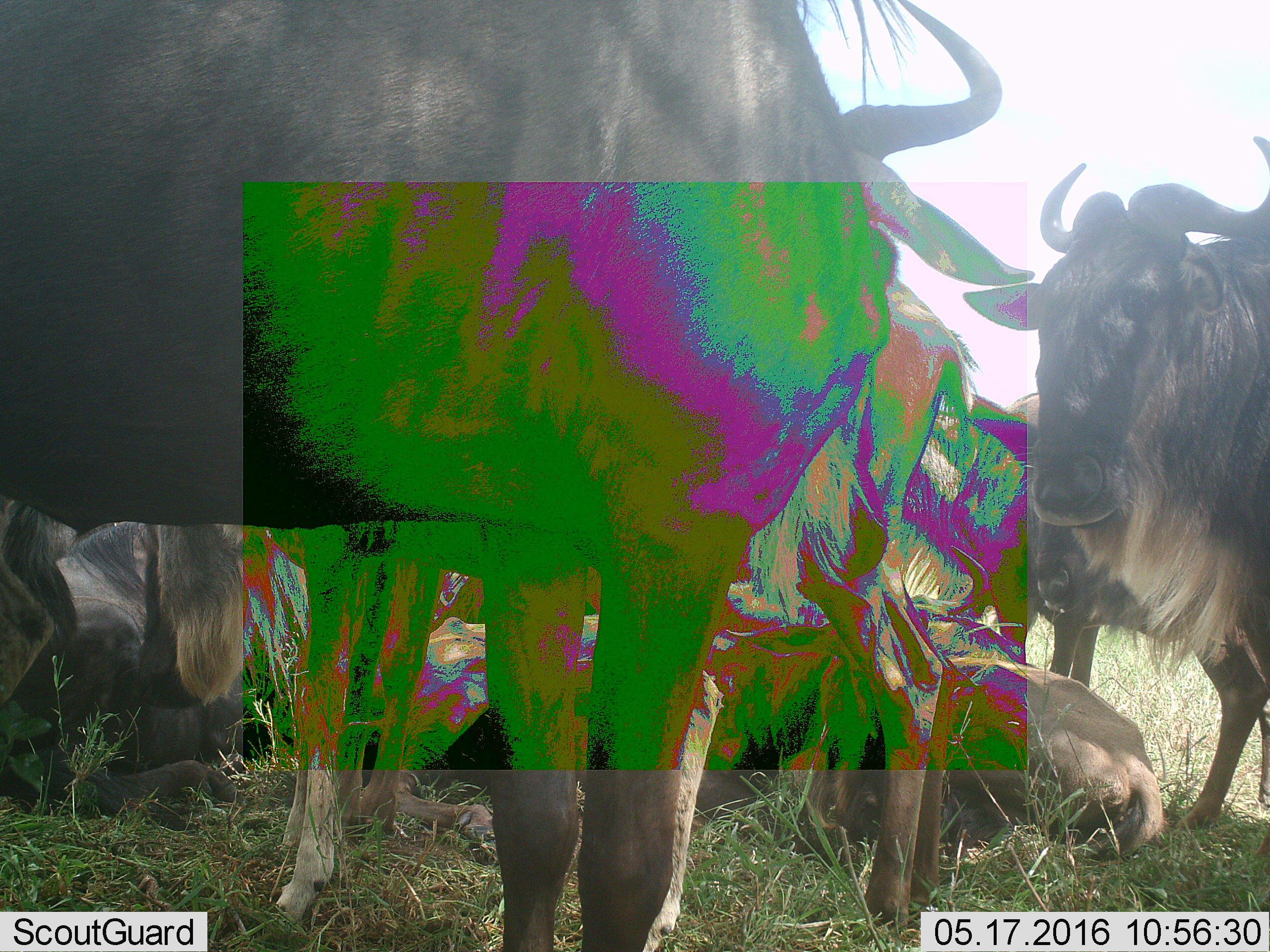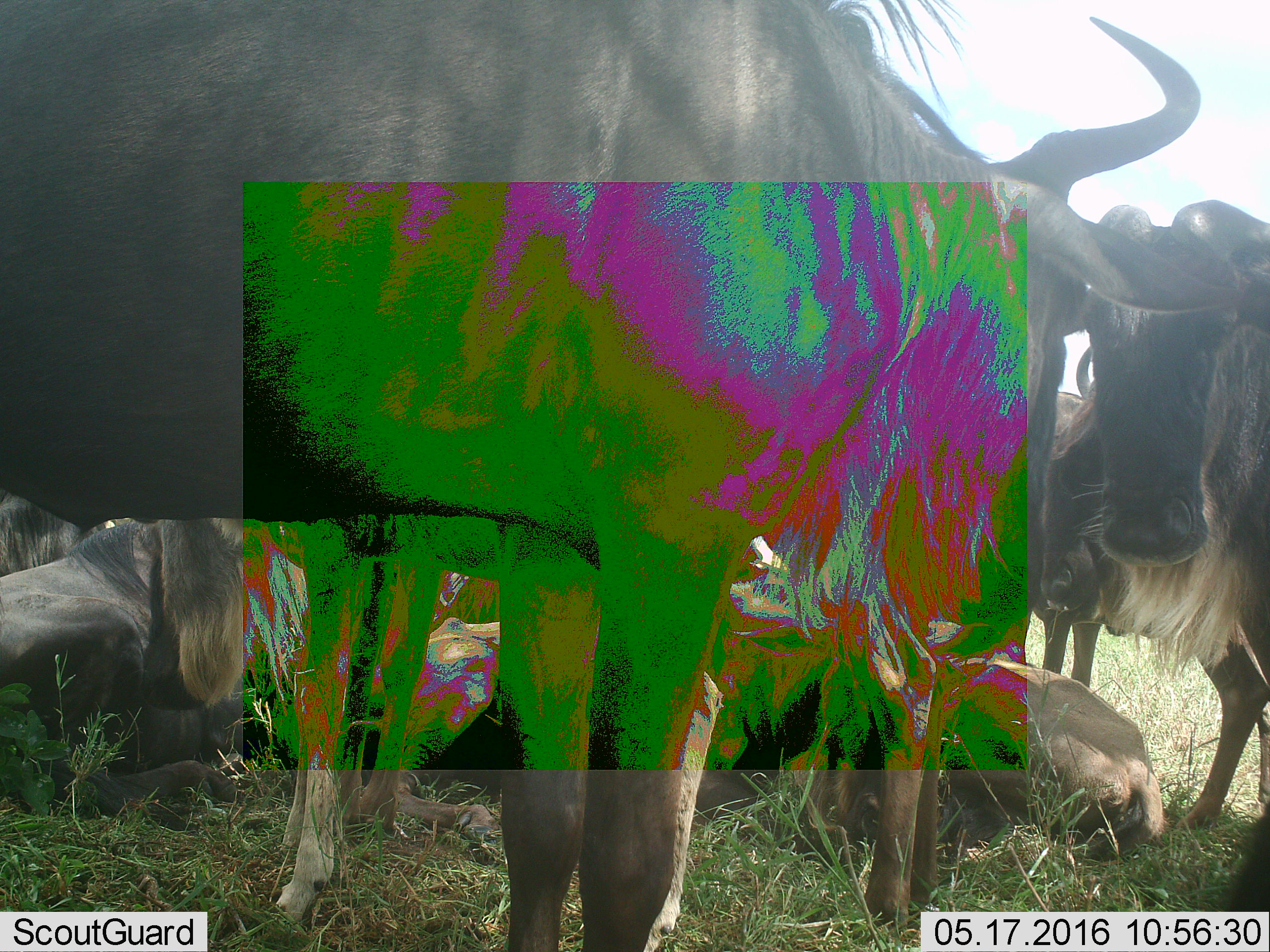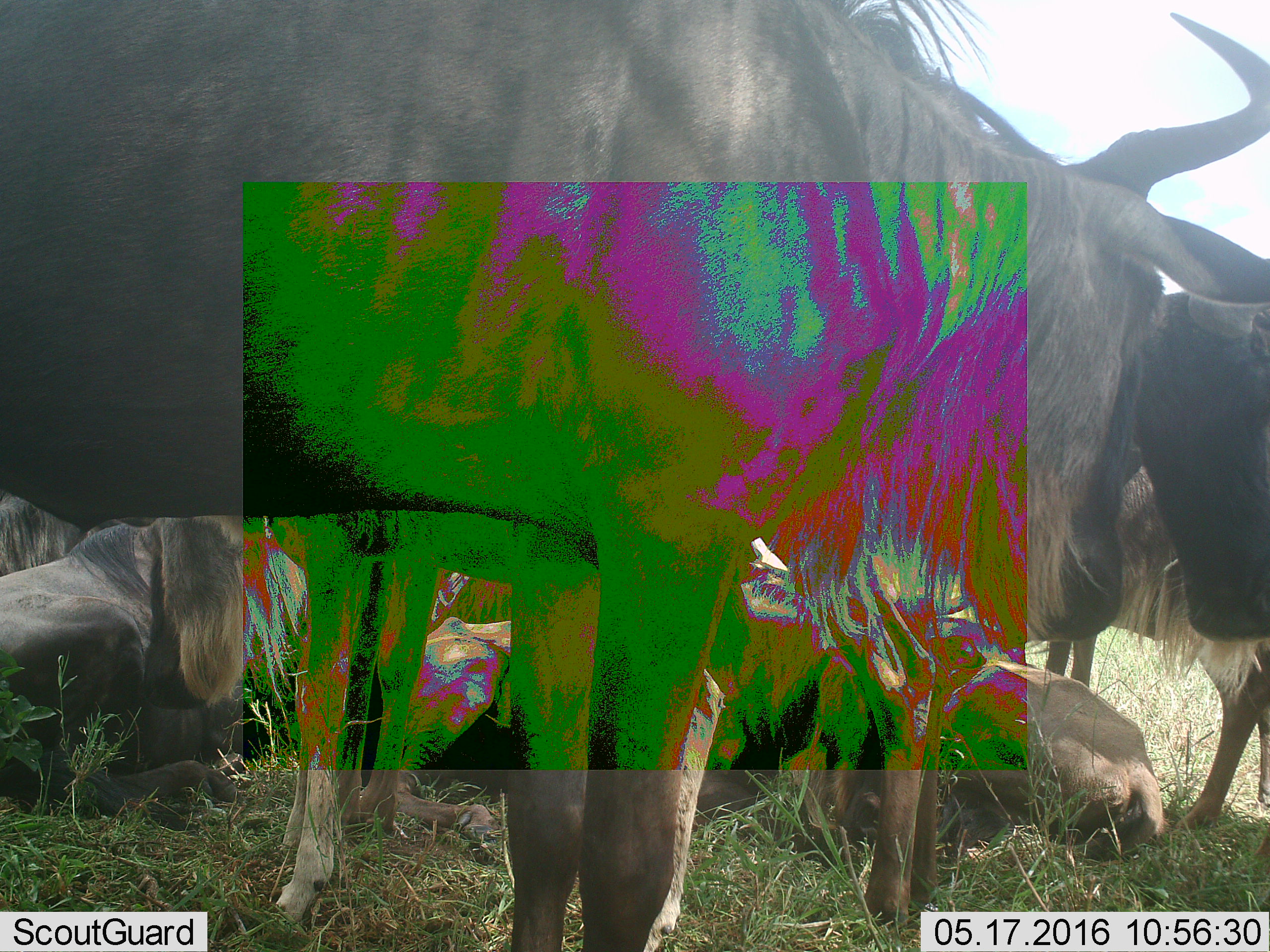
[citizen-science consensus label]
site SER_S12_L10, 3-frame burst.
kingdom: Animalia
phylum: Chordata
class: Mammalia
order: Artiodactyla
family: Bovidae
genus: Connochaetes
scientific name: Connochaetes taurinus taurinus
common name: blue wildebeest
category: wildebeestblue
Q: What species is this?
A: Wildebeestblue (blue wildebeest) (Connochaetes taurinus taurinus).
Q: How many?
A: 9.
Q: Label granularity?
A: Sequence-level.